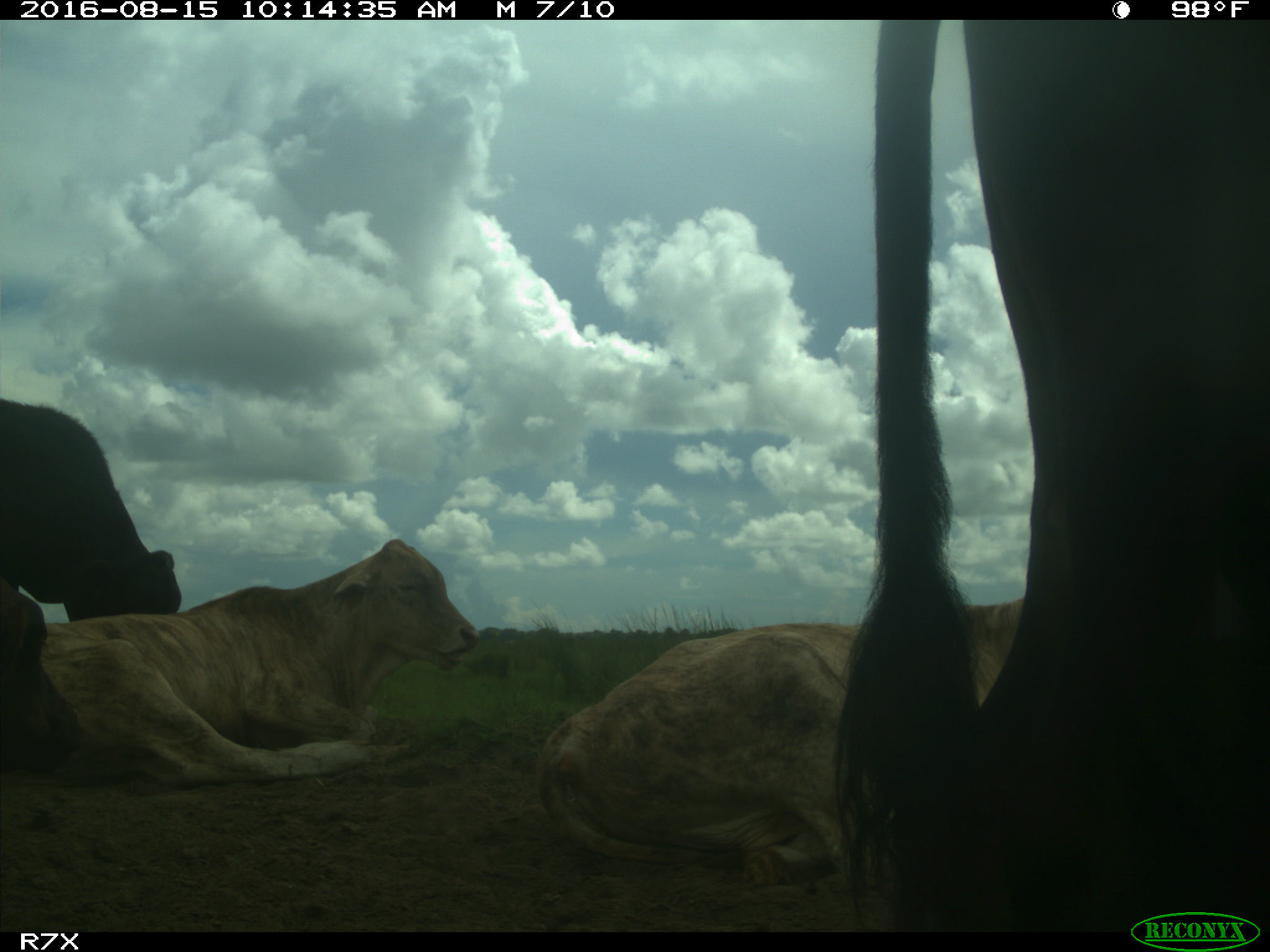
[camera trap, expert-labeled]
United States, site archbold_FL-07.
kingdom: Animalia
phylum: Chordata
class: Mammalia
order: Artiodactyla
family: Bovidae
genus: Bos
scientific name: Bos taurus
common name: domestic cow